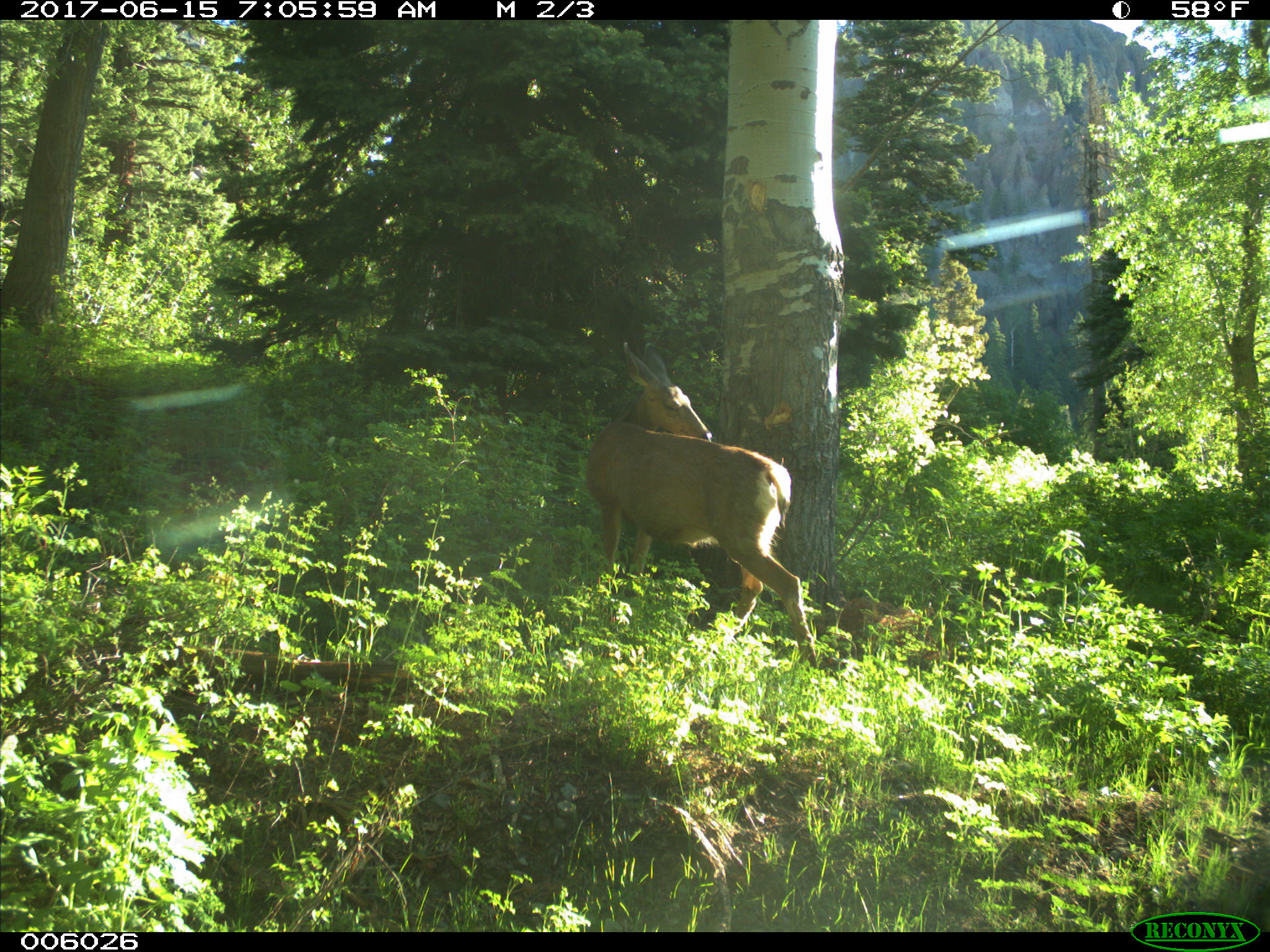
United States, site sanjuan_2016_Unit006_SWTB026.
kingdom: Animalia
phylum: Chordata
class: Mammalia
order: Artiodactyla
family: Cervidae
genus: Odocoileus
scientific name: Odocoileus hemionus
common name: mule deer